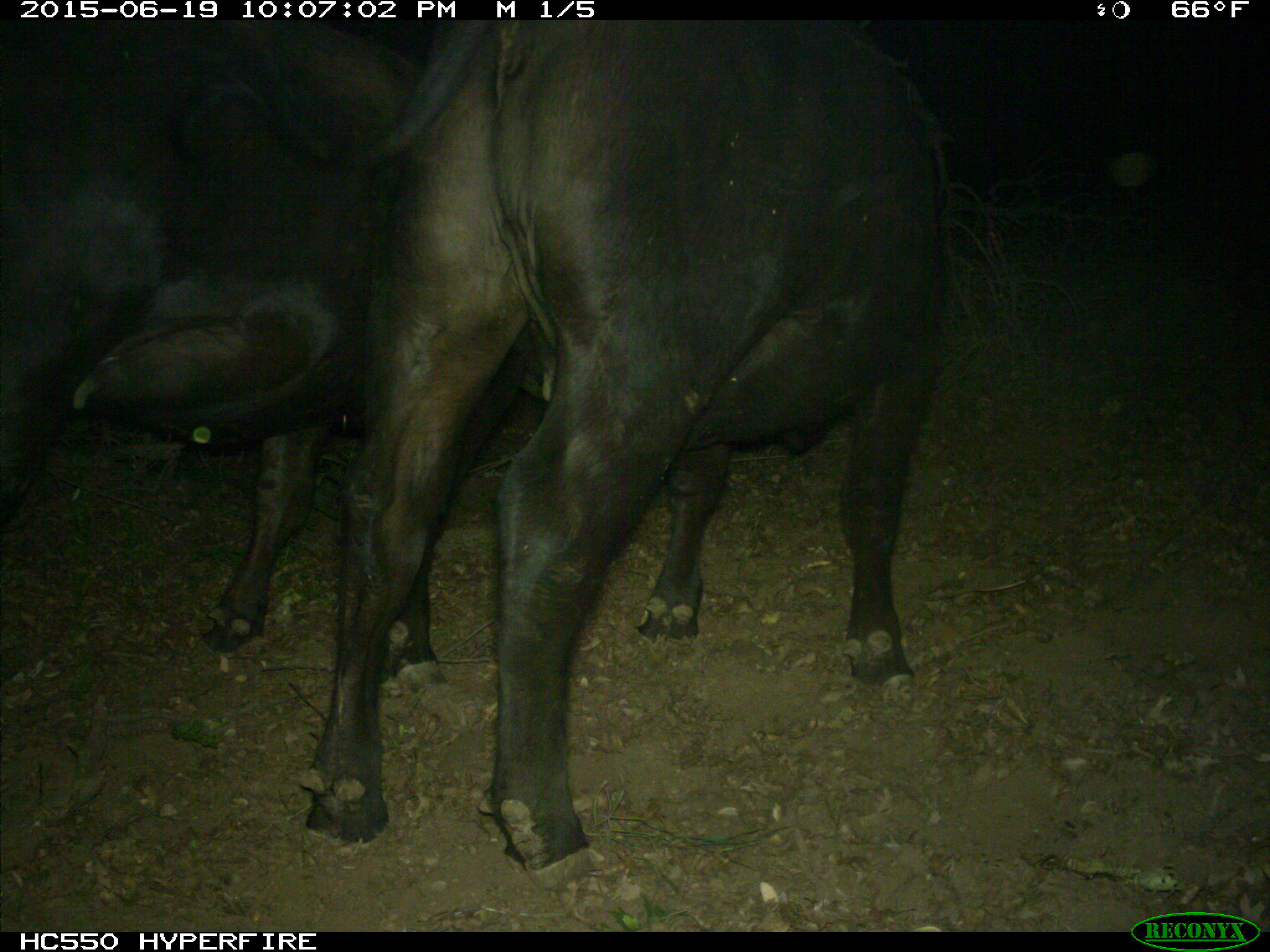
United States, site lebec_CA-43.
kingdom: Animalia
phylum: Chordata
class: Mammalia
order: Artiodactyla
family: Bovidae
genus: Bos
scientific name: Bos taurus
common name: domestic cow